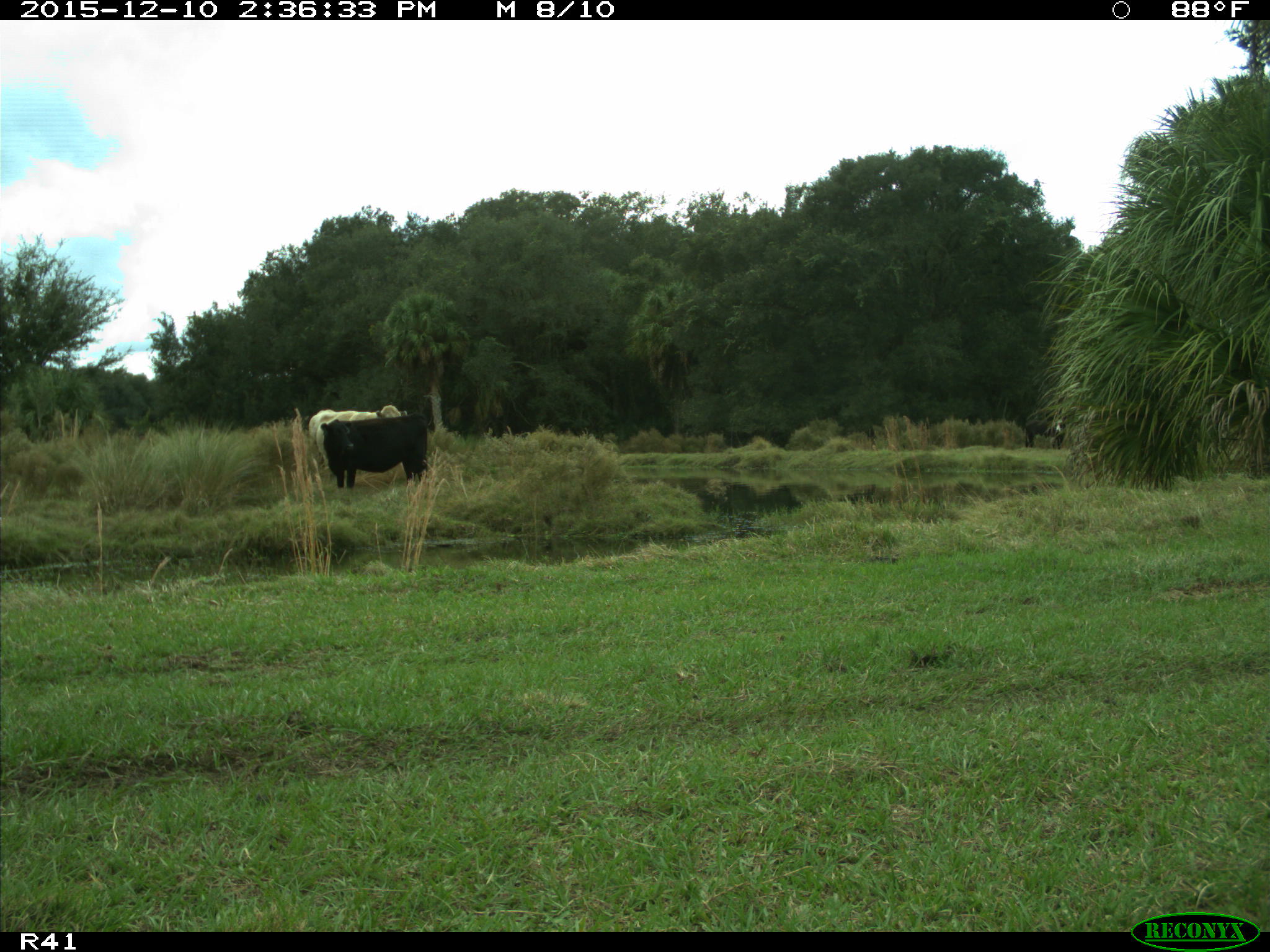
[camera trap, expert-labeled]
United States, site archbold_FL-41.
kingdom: Animalia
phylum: Chordata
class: Mammalia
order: Artiodactyla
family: Bovidae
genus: Bos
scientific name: Bos taurus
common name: domestic cow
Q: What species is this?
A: Bos taurus (domestic cow).